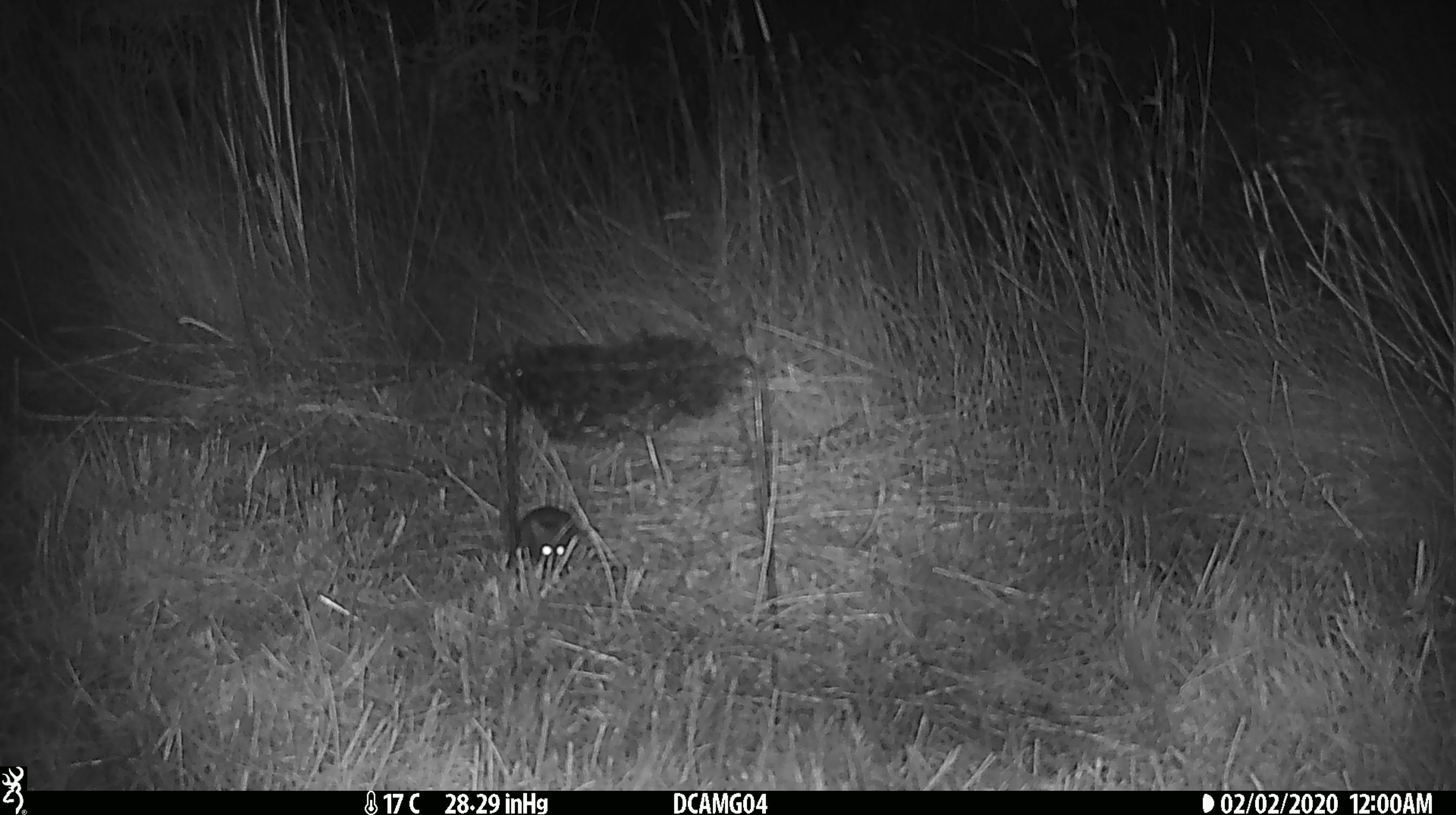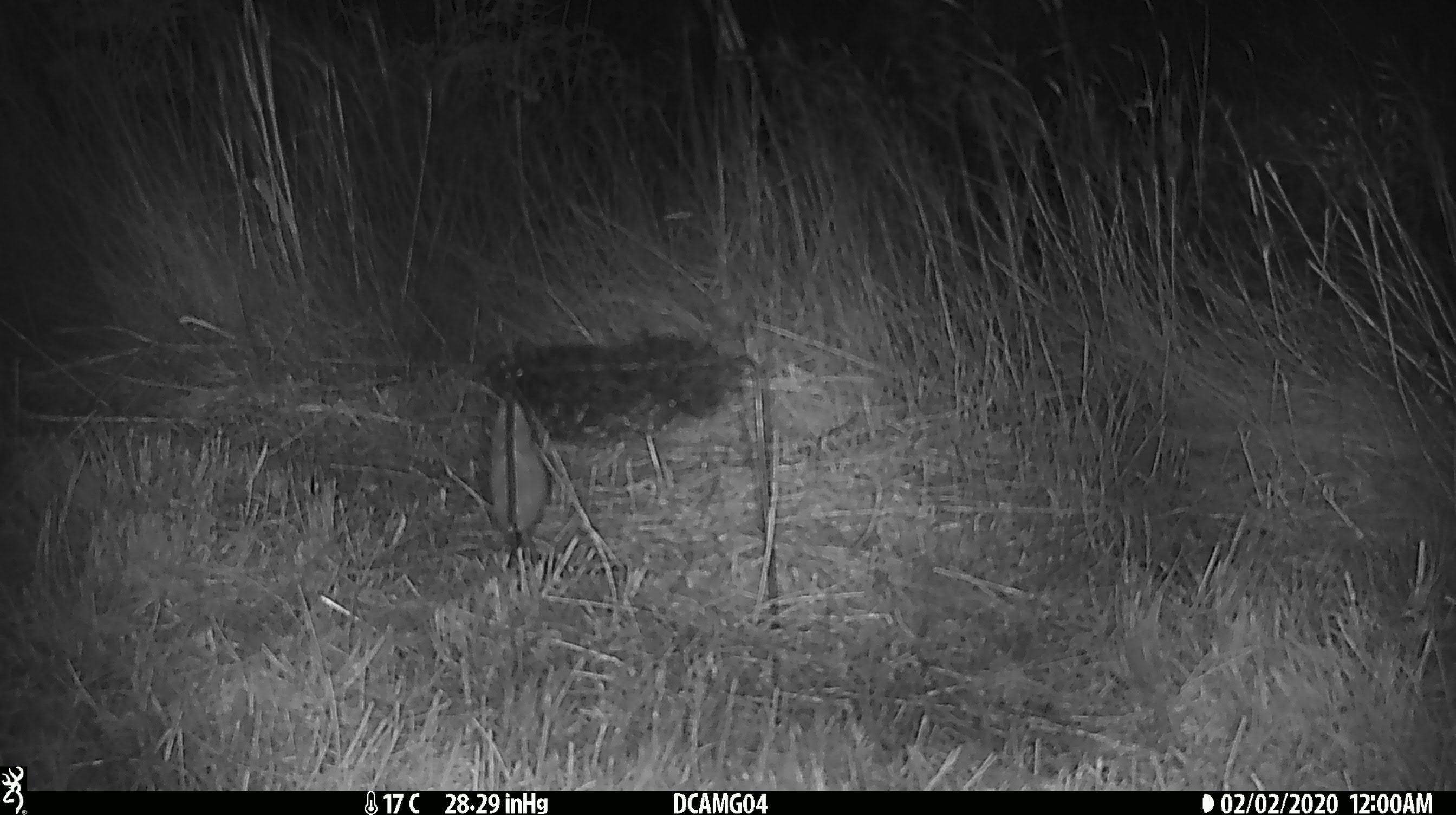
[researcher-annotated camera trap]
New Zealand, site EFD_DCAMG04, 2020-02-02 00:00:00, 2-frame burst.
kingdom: Animalia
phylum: Chordata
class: Mammalia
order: Rodentia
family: Muridae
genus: Mus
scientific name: Mus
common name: mouse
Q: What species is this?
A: Mouse (Mus).